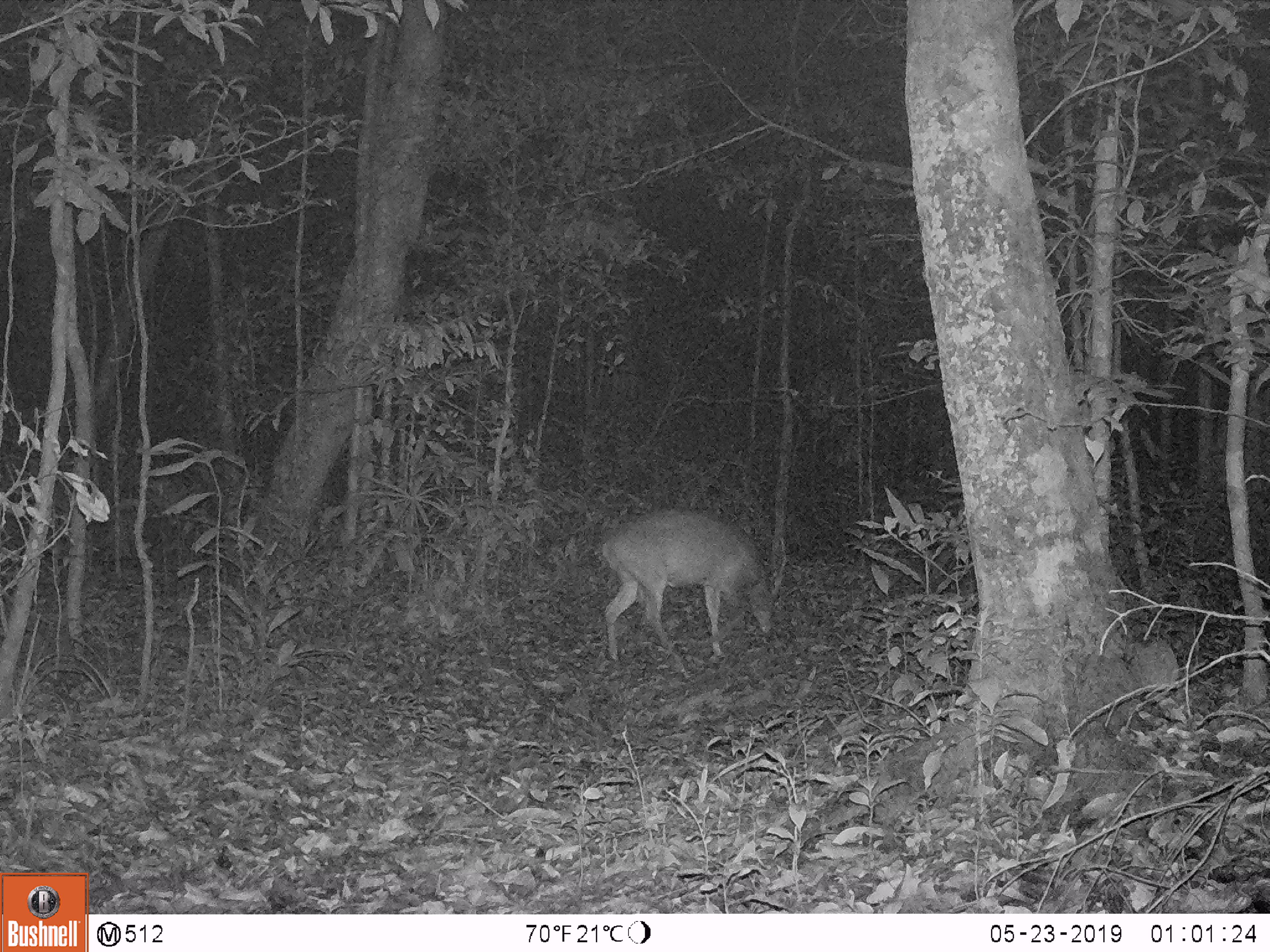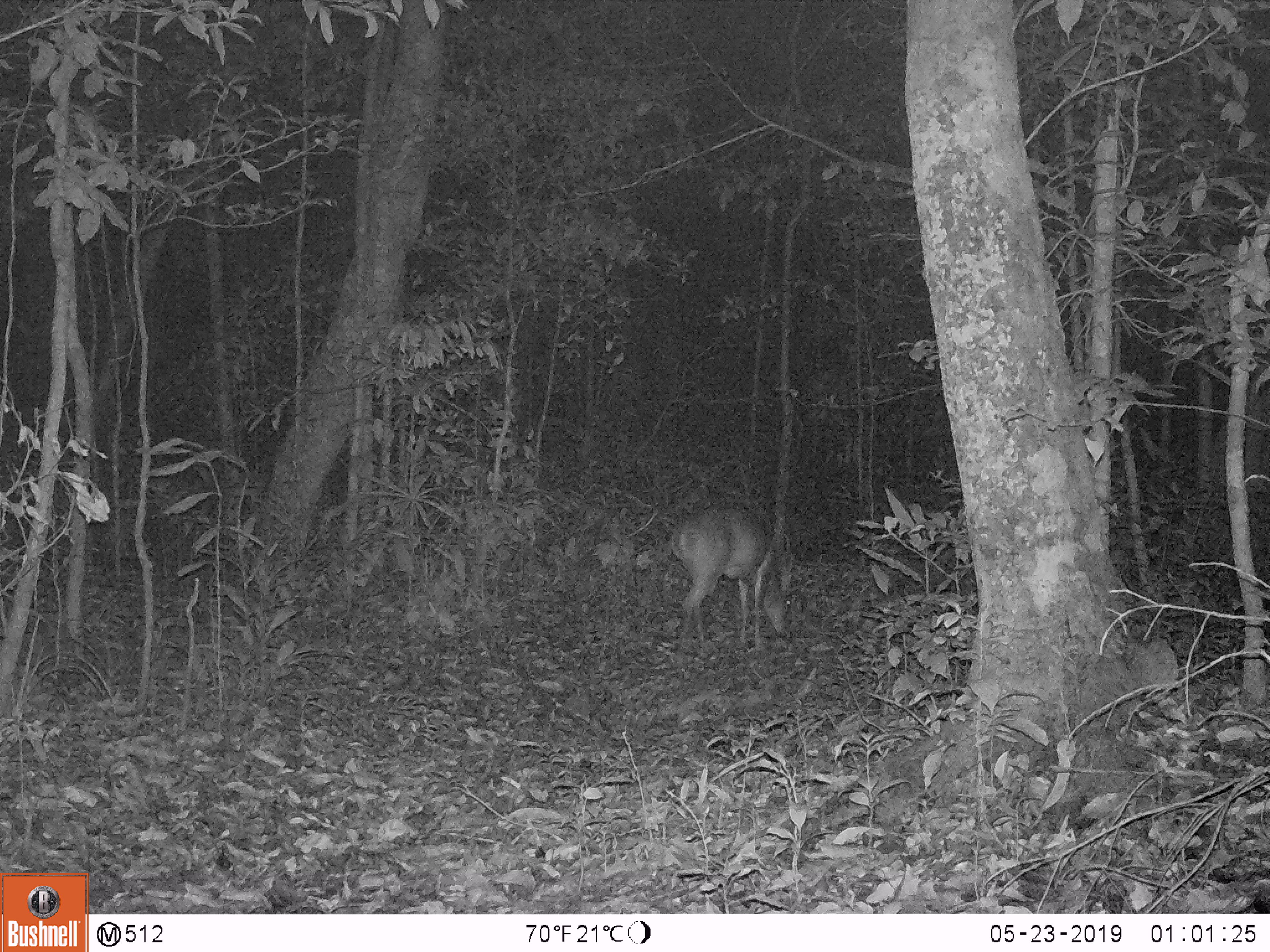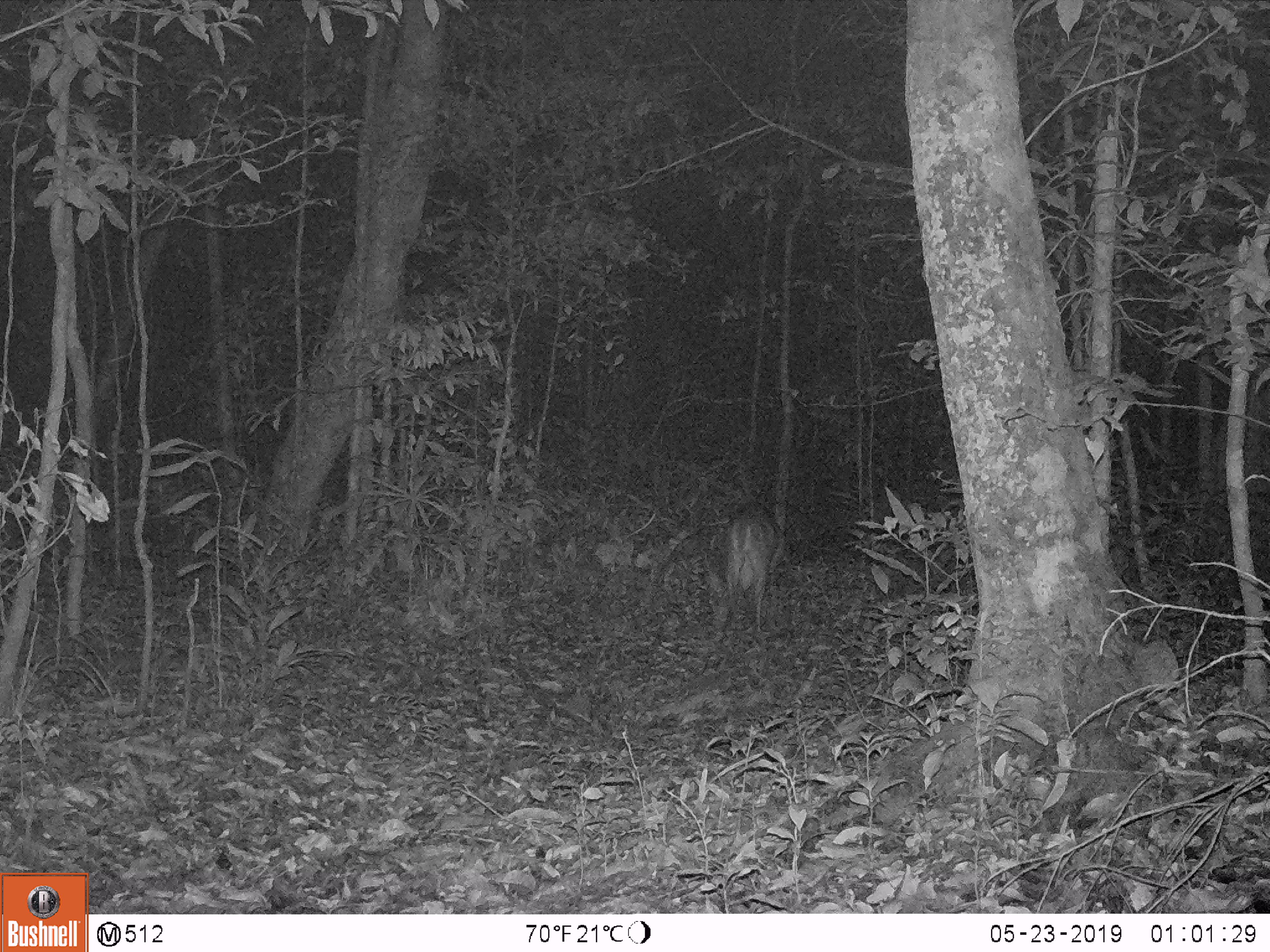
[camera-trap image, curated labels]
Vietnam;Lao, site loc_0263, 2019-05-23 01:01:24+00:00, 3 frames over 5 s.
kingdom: Animalia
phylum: Chordata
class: Mammalia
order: Artiodactyla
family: Cervidae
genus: Muntiacus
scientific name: Muntiacus vuquangensis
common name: large-antlered muntjac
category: large antlered muntjac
Large antlered muntjac (large-antlered muntjac) (Muntiacus vuquangensis). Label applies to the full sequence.